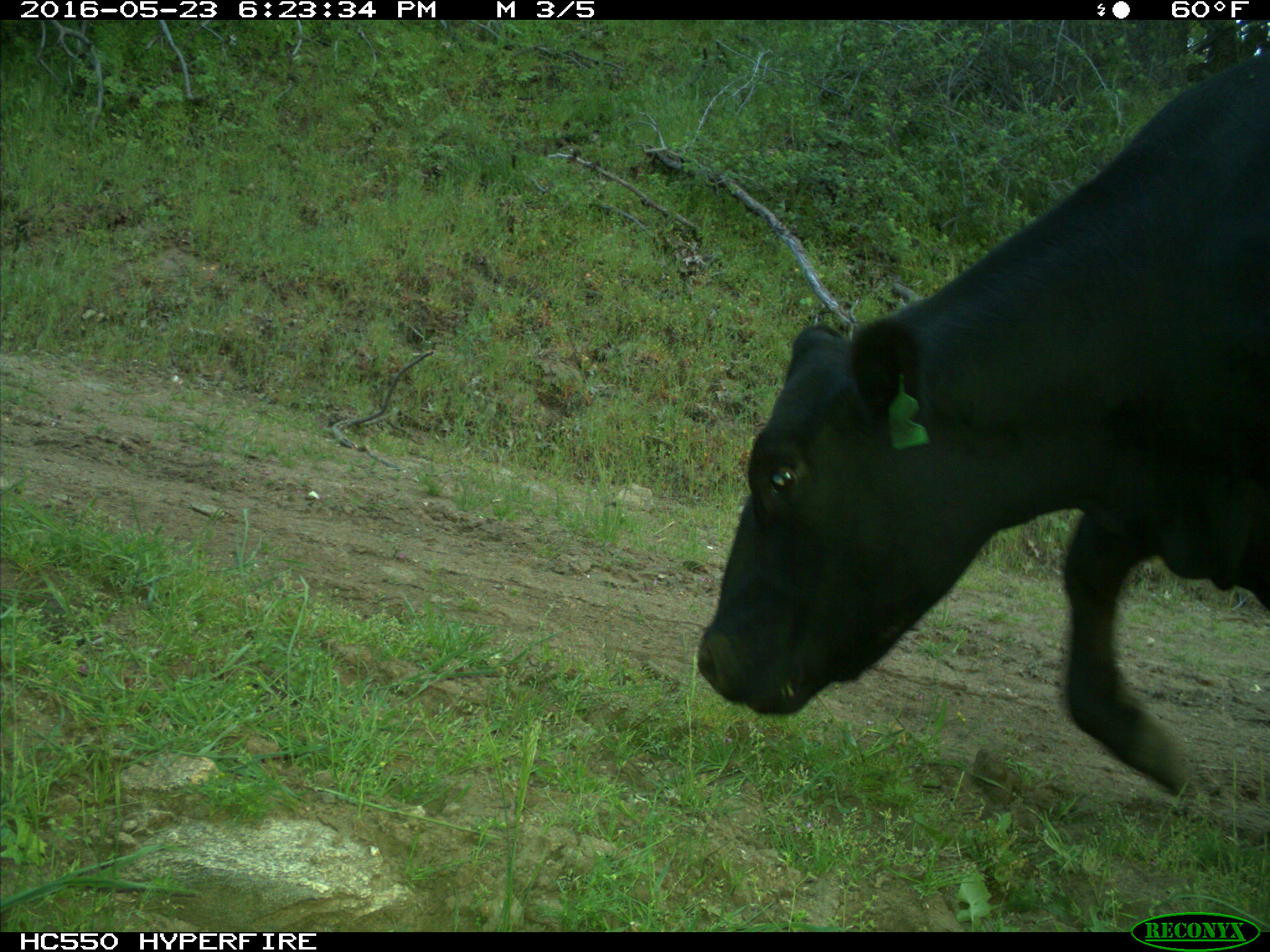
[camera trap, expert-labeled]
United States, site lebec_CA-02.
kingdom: Animalia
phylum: Chordata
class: Mammalia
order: Artiodactyla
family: Bovidae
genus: Bos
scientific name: Bos taurus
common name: domestic cow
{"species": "Bos taurus (domestic cow)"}